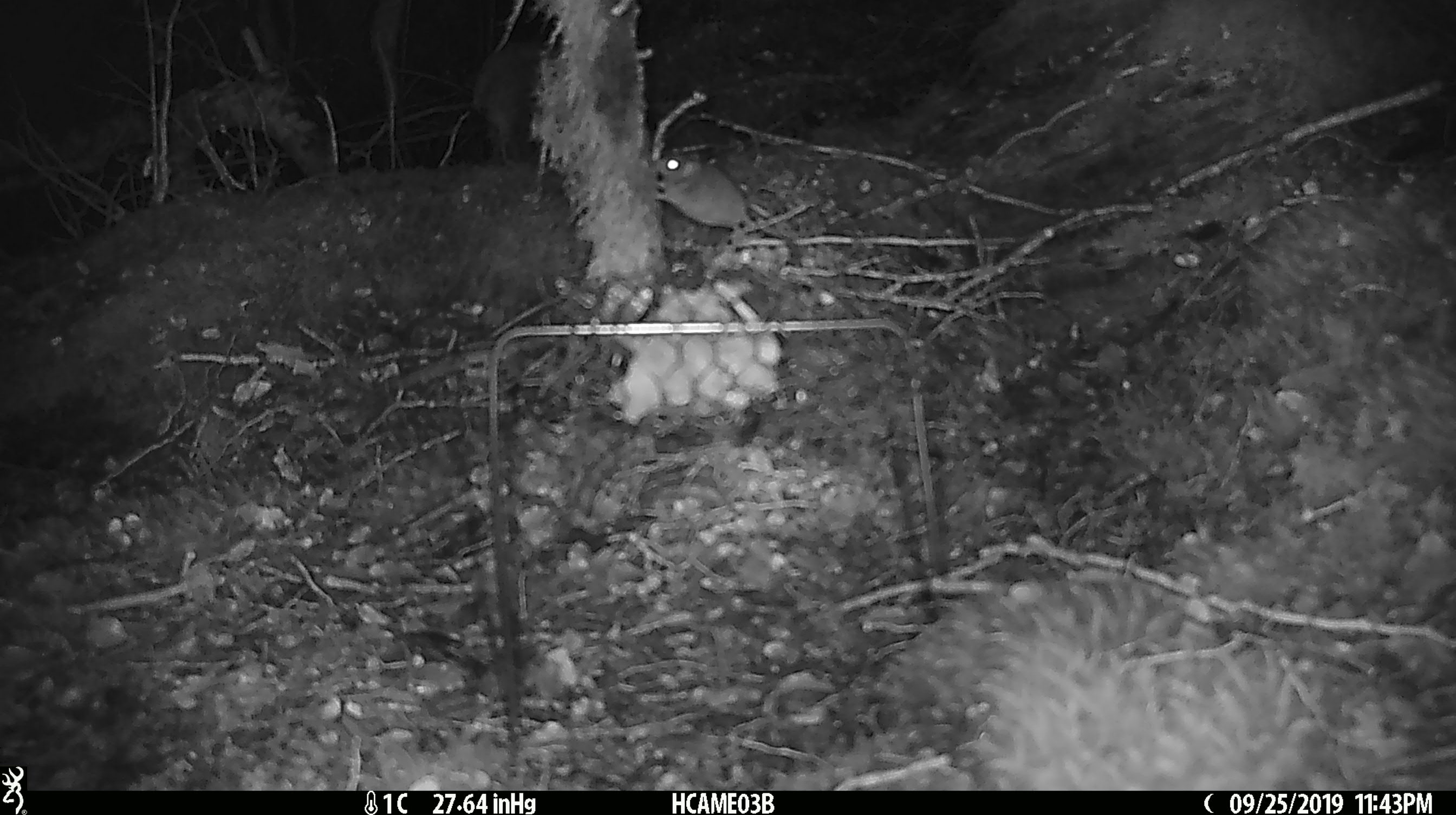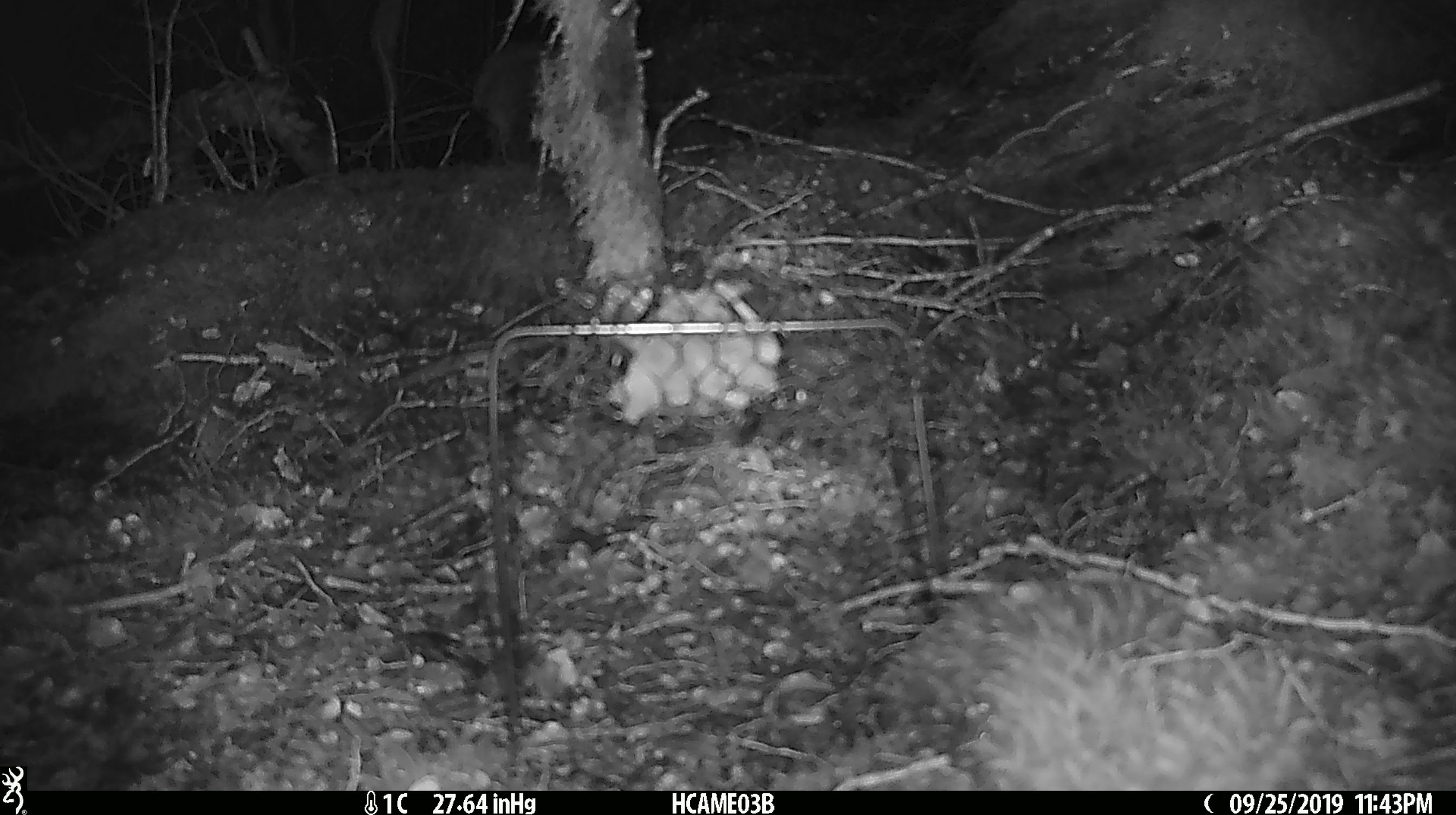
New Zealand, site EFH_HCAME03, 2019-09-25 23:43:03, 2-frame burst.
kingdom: Animalia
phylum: Chordata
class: Mammalia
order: Rodentia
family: Muridae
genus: Mus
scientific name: Mus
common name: mouse